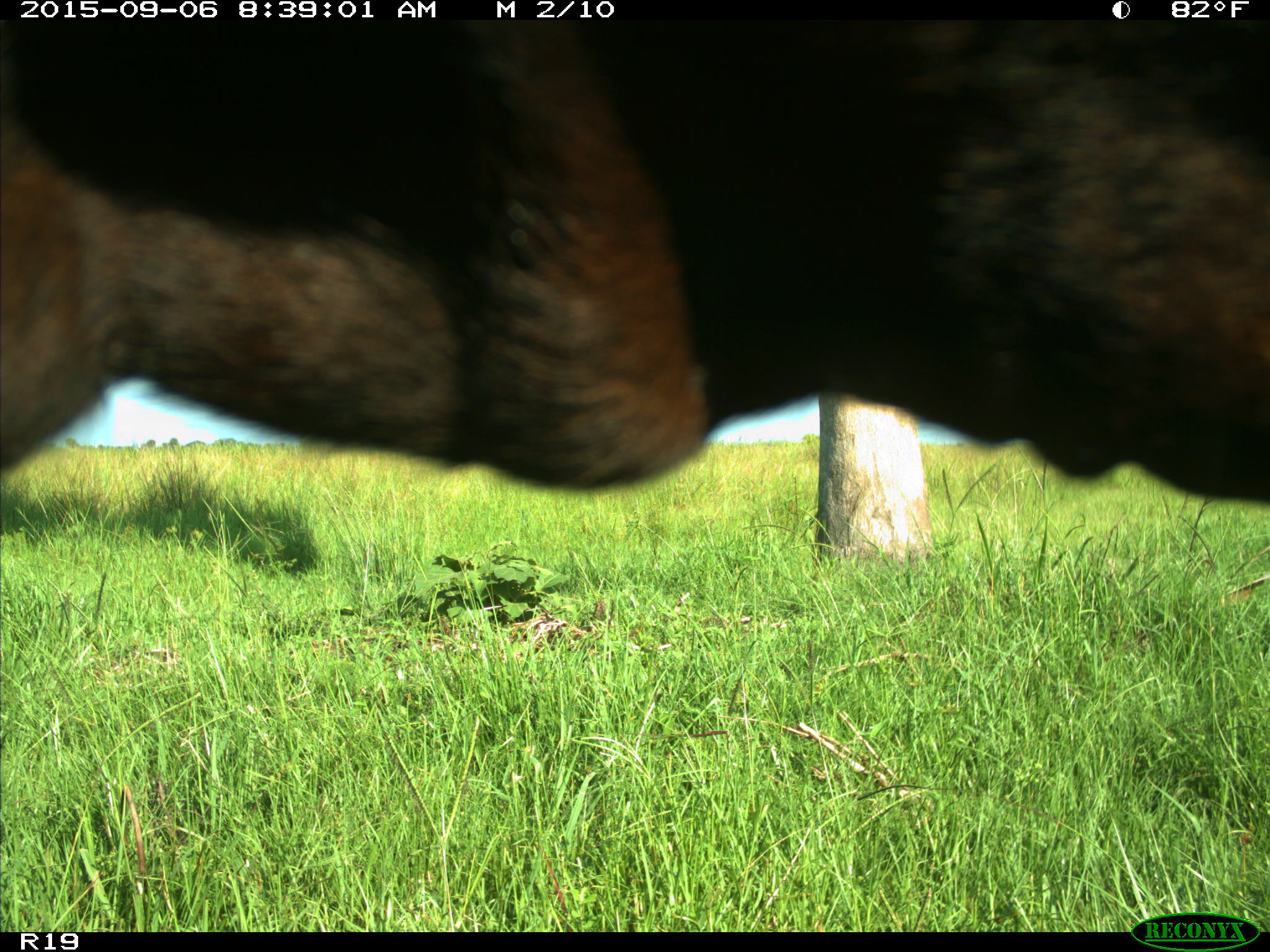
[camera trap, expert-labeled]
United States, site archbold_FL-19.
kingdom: Animalia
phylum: Chordata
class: Mammalia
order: Artiodactyla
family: Bovidae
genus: Bos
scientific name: Bos taurus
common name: domestic cow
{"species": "Bos taurus (domestic cow)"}